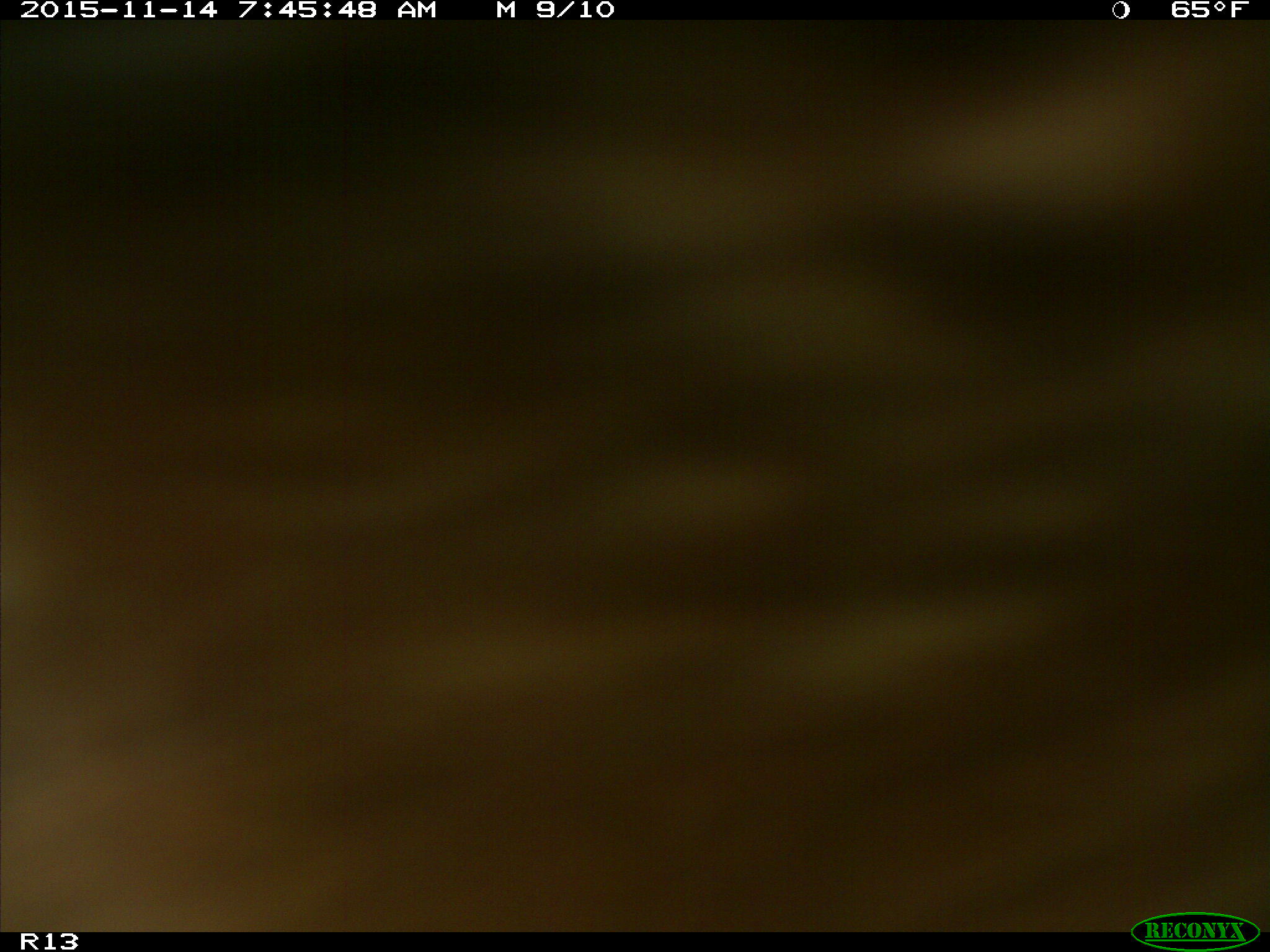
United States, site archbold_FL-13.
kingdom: Animalia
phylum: Chordata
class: Mammalia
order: Artiodactyla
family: Bovidae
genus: Bos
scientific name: Bos taurus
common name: domestic cow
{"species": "Bos taurus (domestic cow)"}